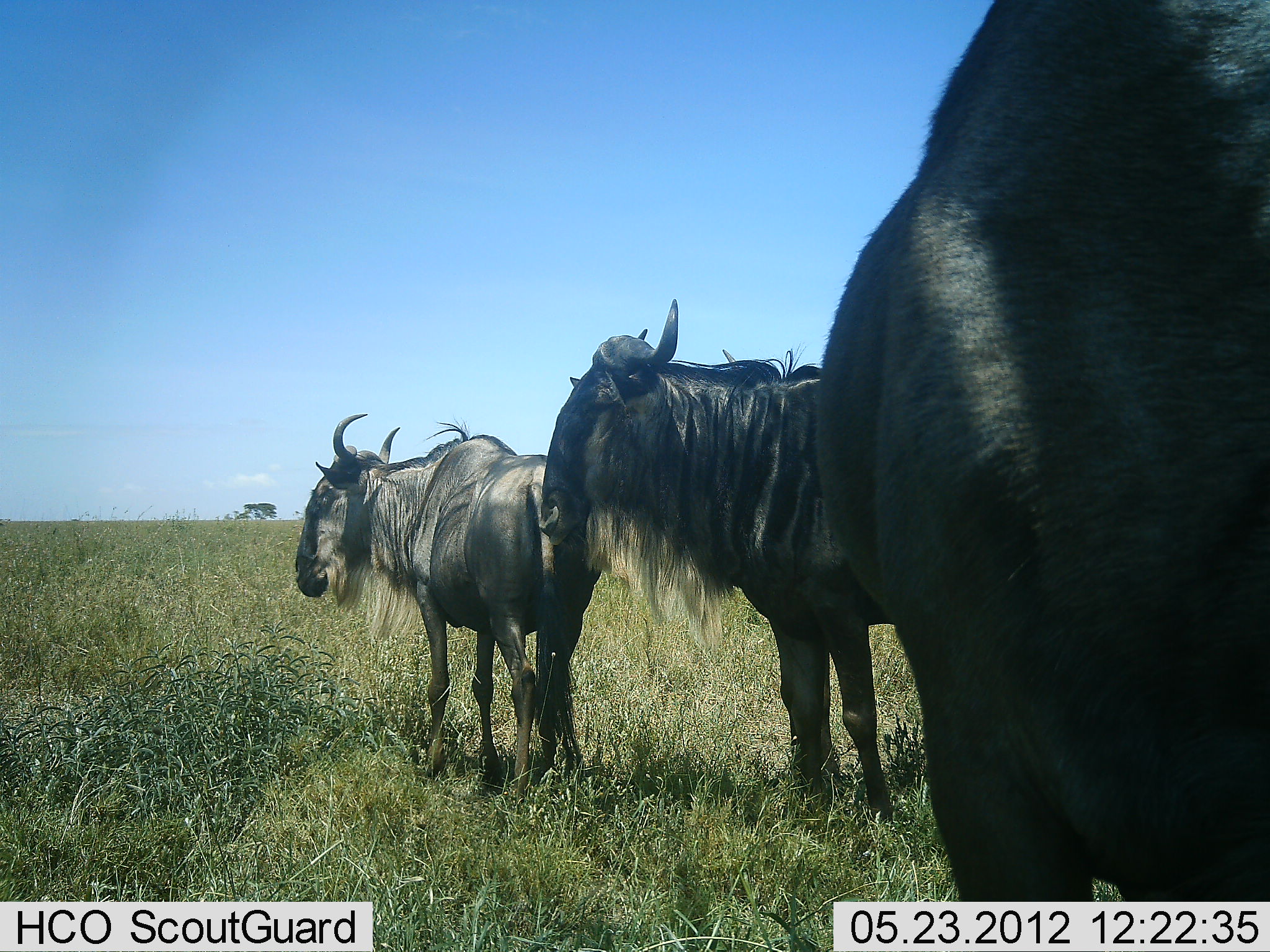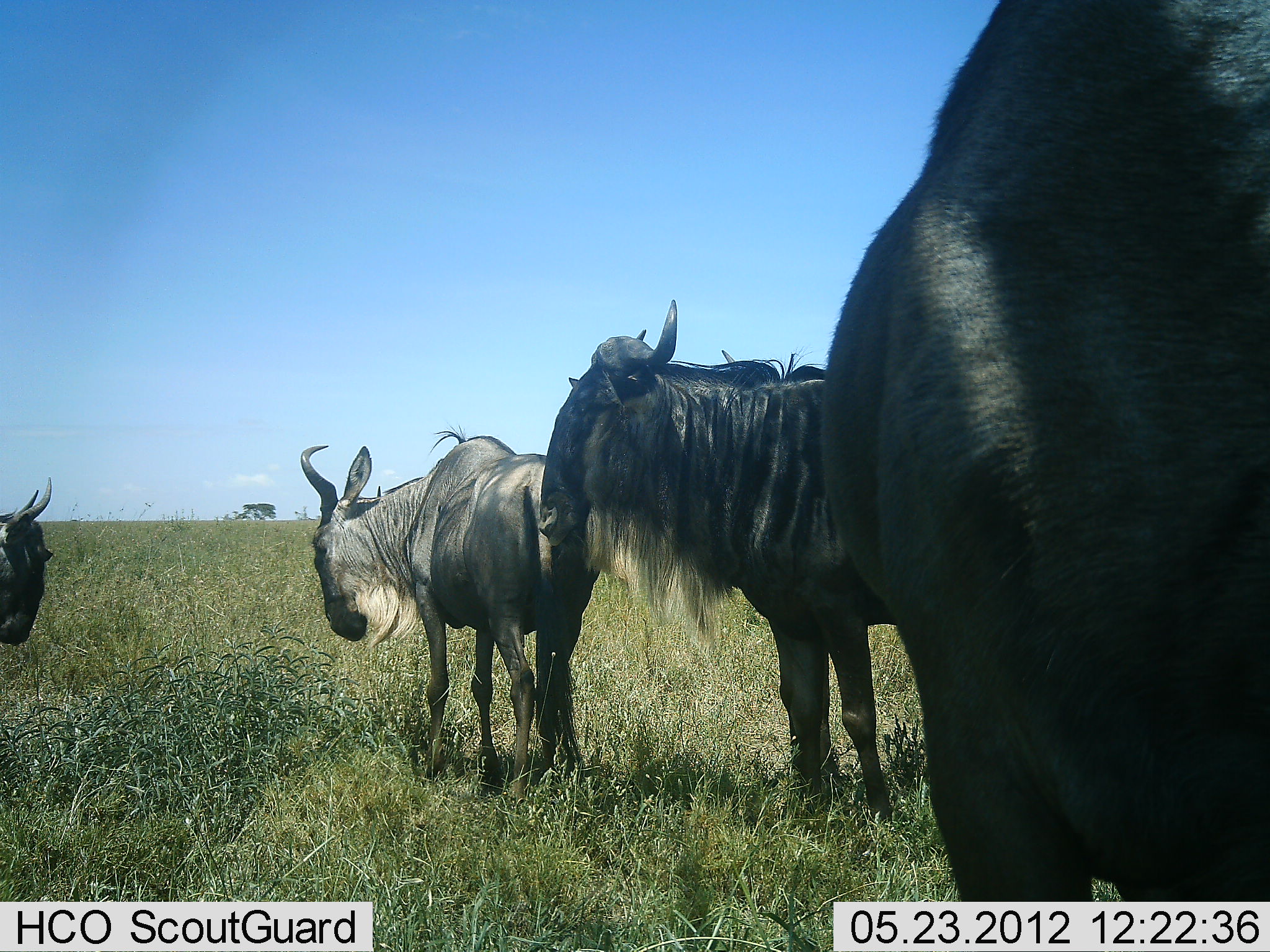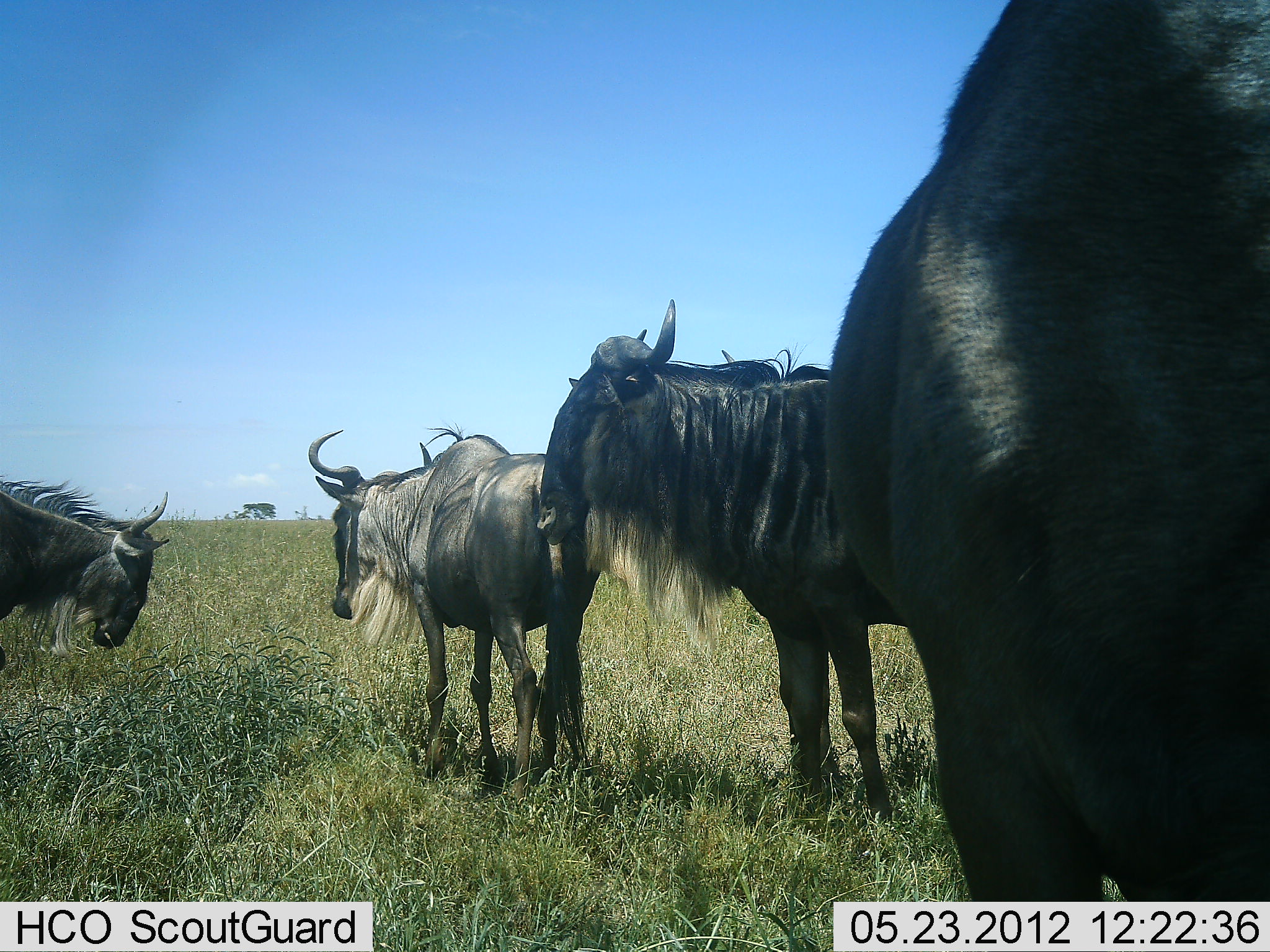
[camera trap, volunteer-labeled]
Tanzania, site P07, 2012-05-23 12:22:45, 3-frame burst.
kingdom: Animalia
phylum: Chordata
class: Mammalia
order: Artiodactyla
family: Bovidae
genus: Connochaetes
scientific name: Connochaetes taurinus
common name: blue wildebeest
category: wildebeest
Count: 4.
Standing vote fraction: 82%.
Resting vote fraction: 9%.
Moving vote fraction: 27%.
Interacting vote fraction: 5%.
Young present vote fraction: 0%.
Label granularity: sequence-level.